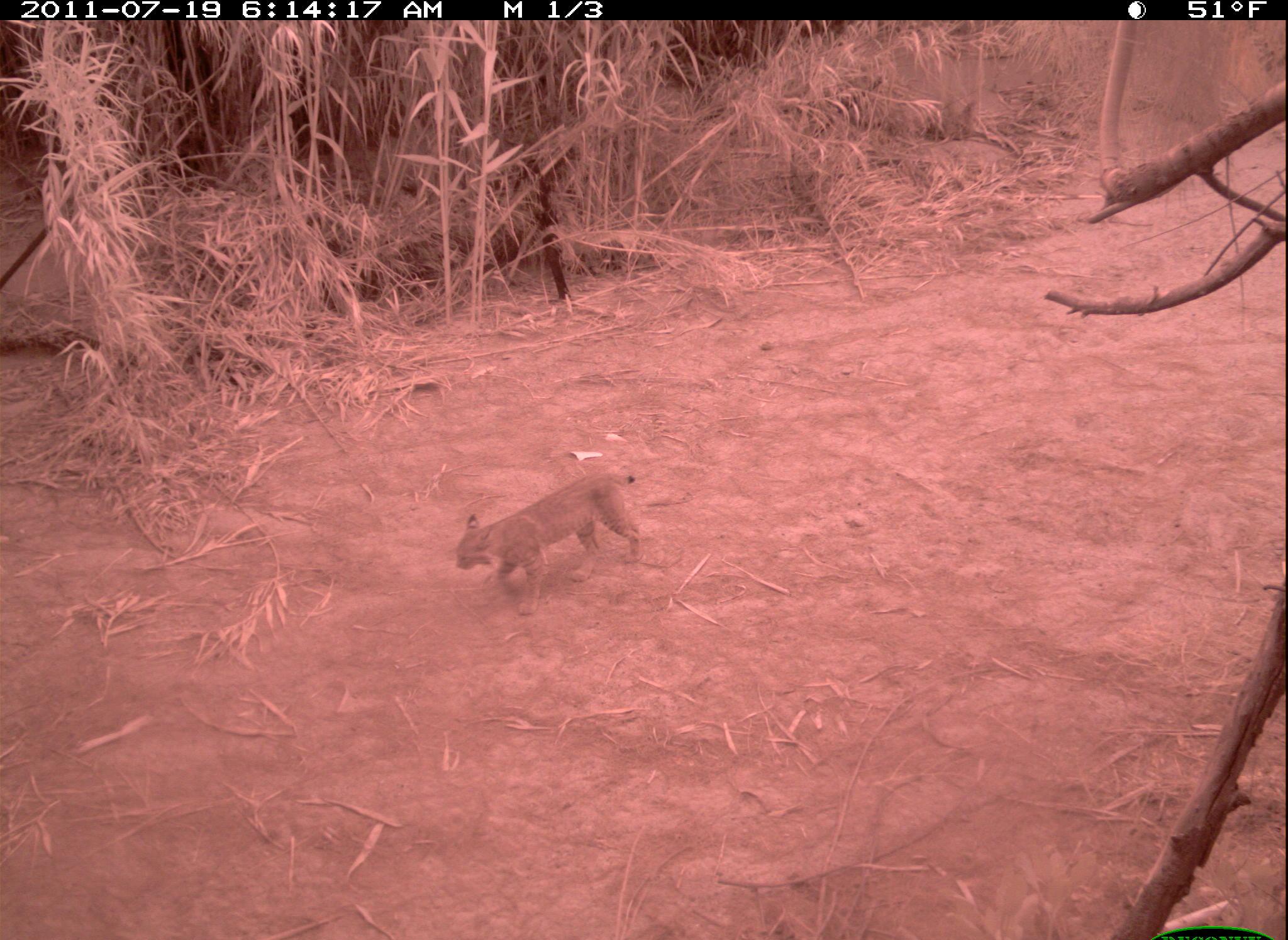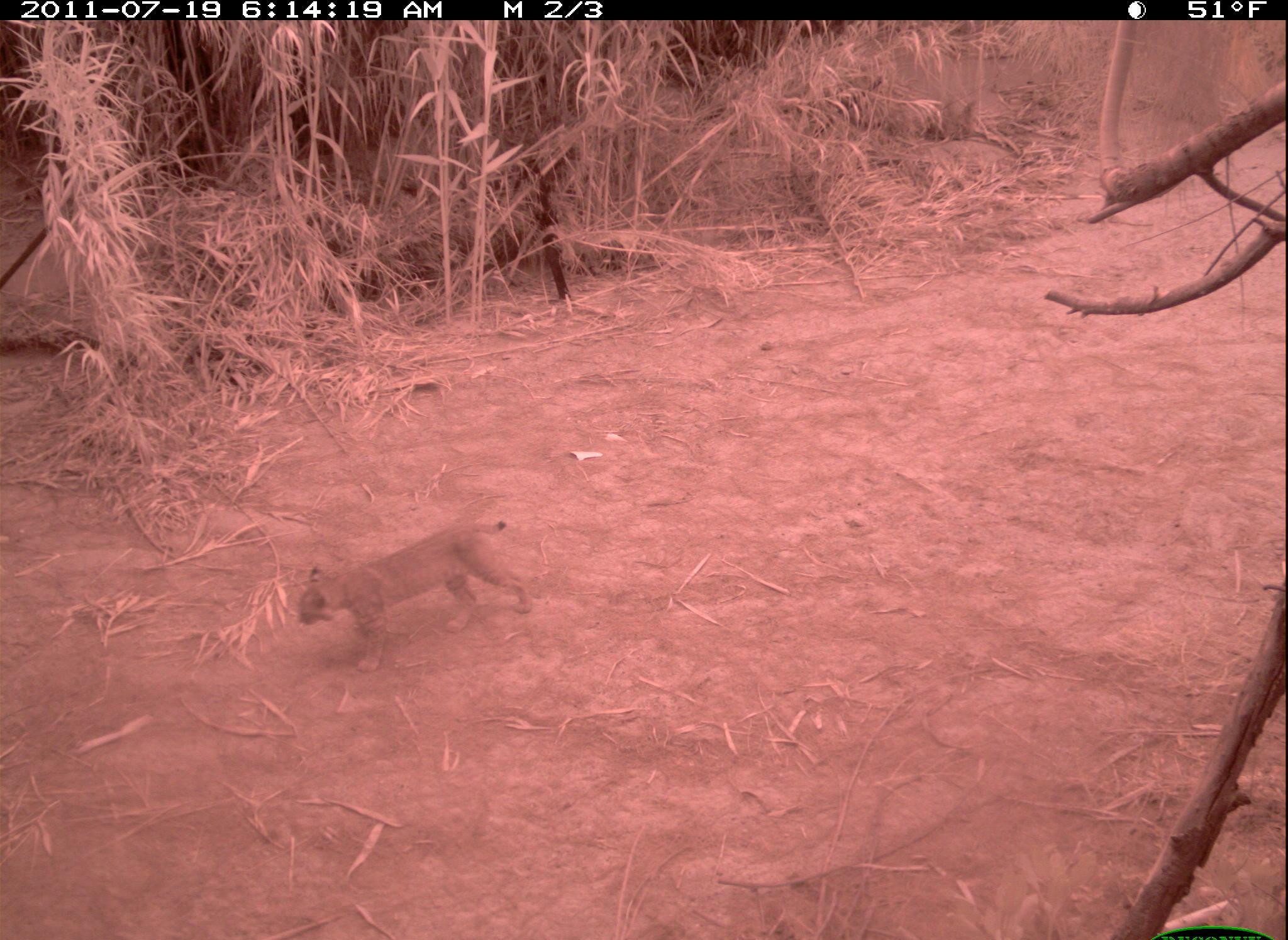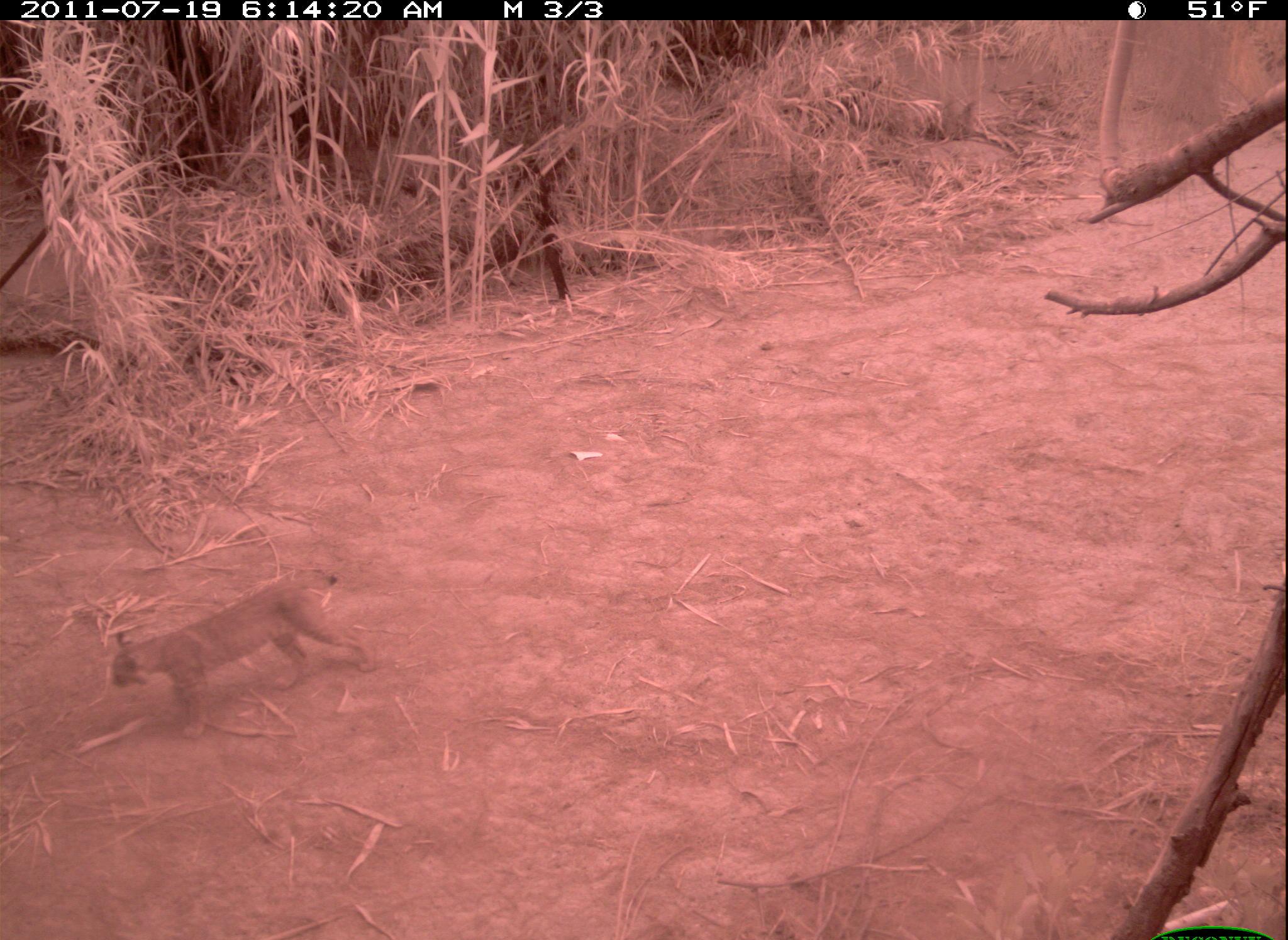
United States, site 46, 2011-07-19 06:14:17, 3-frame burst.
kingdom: Animalia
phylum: Chordata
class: Mammalia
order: Carnivora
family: Felidae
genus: Lynx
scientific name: Lynx rufus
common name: bobcat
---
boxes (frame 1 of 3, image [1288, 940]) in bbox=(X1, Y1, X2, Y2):
bobcat: bbox=(452, 464, 654, 615)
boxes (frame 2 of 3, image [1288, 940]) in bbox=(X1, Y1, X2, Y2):
bobcat: bbox=(285, 507, 543, 656)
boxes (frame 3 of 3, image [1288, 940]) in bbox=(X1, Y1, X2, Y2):
bobcat: bbox=(116, 573, 380, 741)